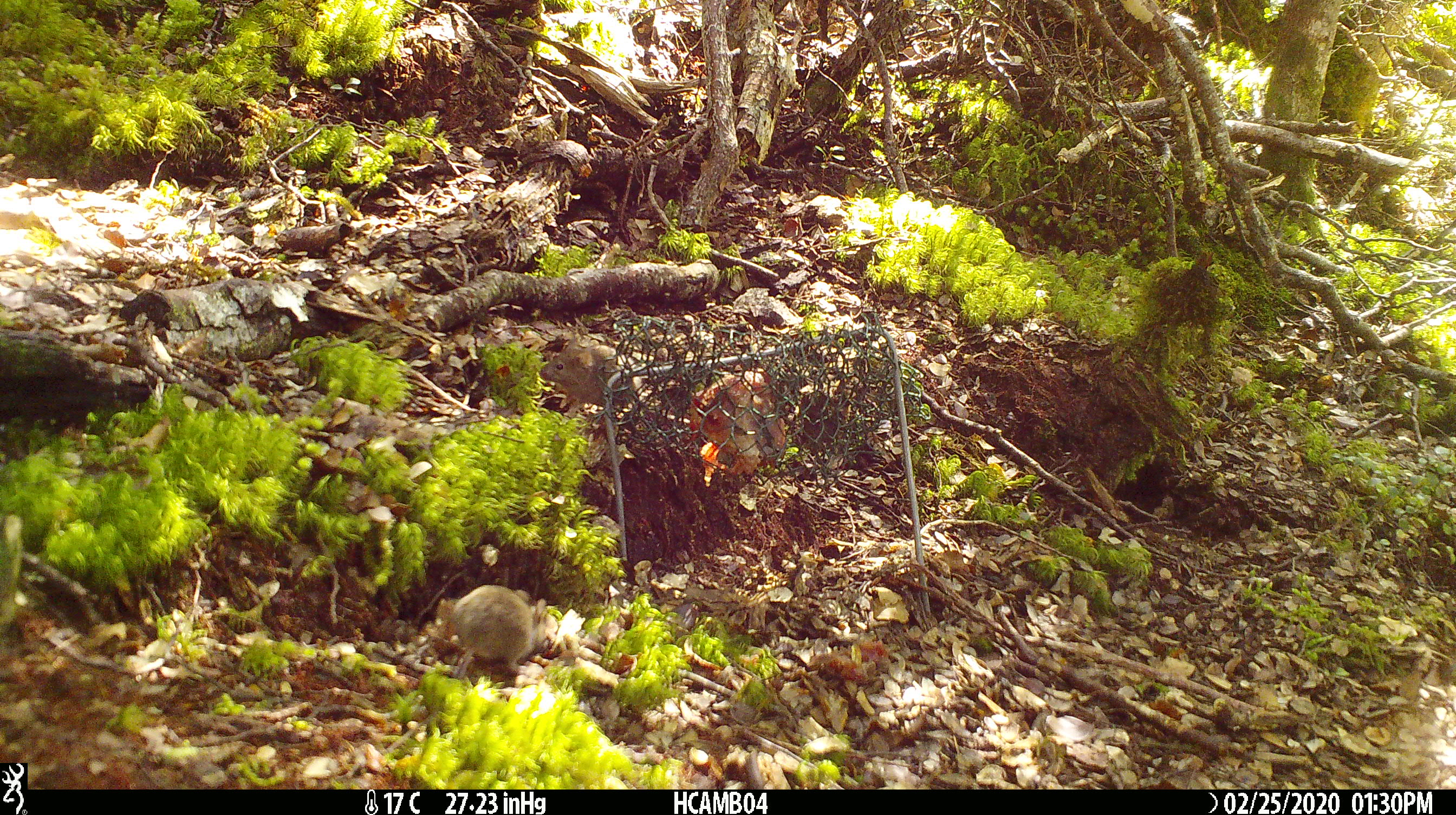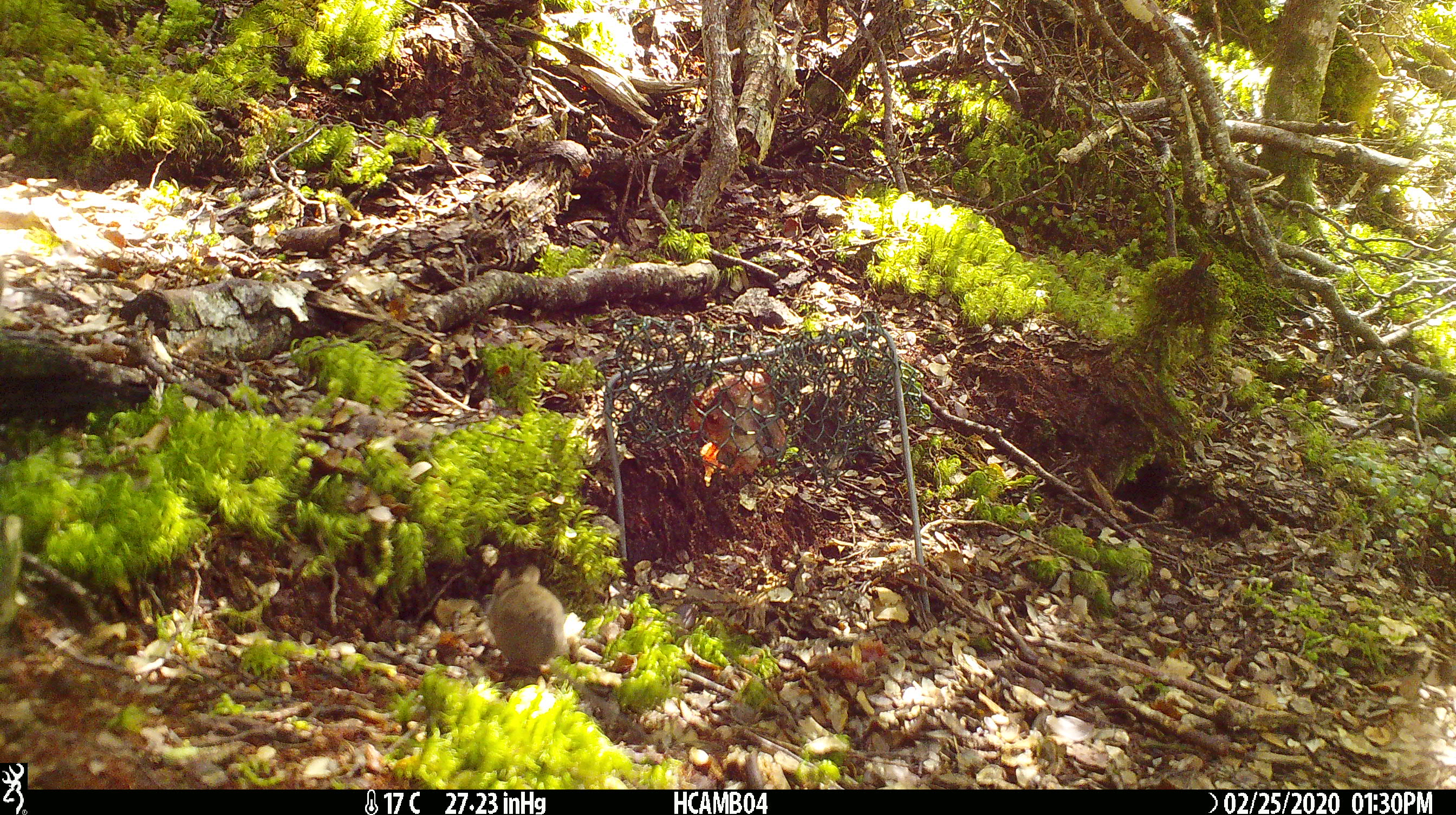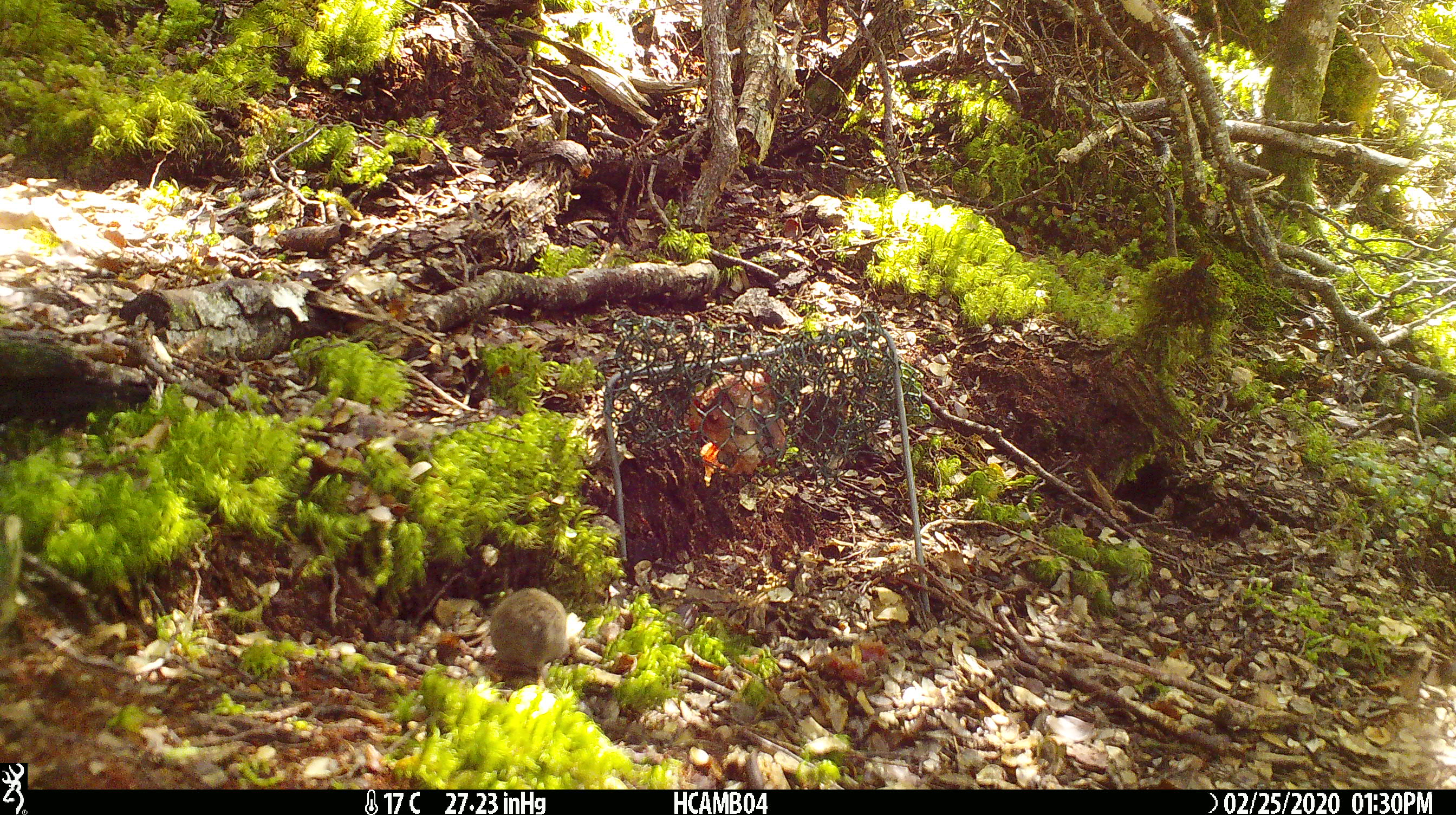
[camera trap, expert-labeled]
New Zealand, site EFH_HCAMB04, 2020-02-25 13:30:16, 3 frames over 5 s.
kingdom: Animalia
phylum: Chordata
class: Mammalia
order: Rodentia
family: Muridae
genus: Mus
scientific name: Mus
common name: mouse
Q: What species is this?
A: Mouse (Mus).